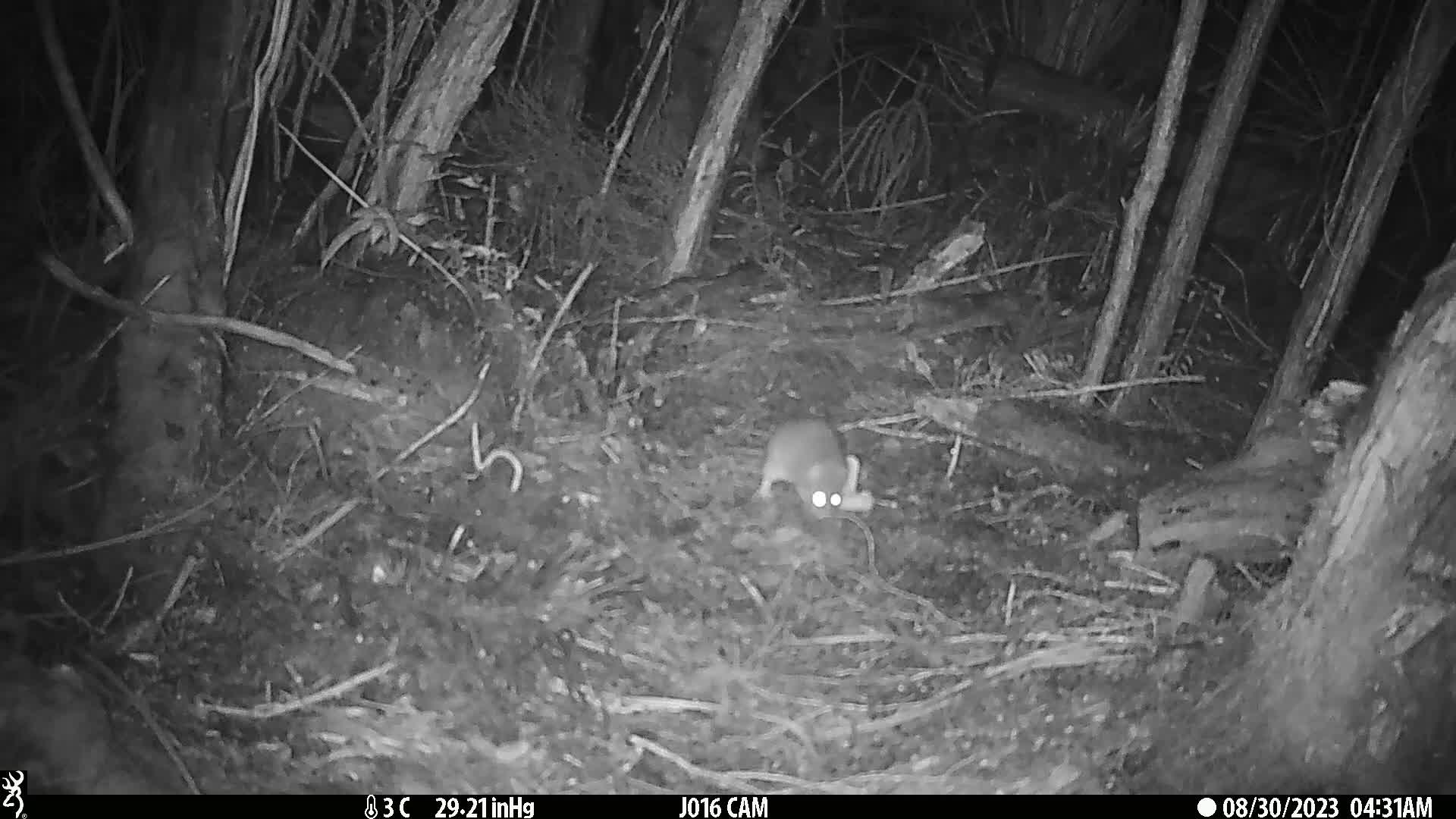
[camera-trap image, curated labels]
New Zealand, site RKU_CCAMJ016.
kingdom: Animalia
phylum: Chordata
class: Mammalia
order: Rodentia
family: Muridae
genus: Rattus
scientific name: Rattus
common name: rat